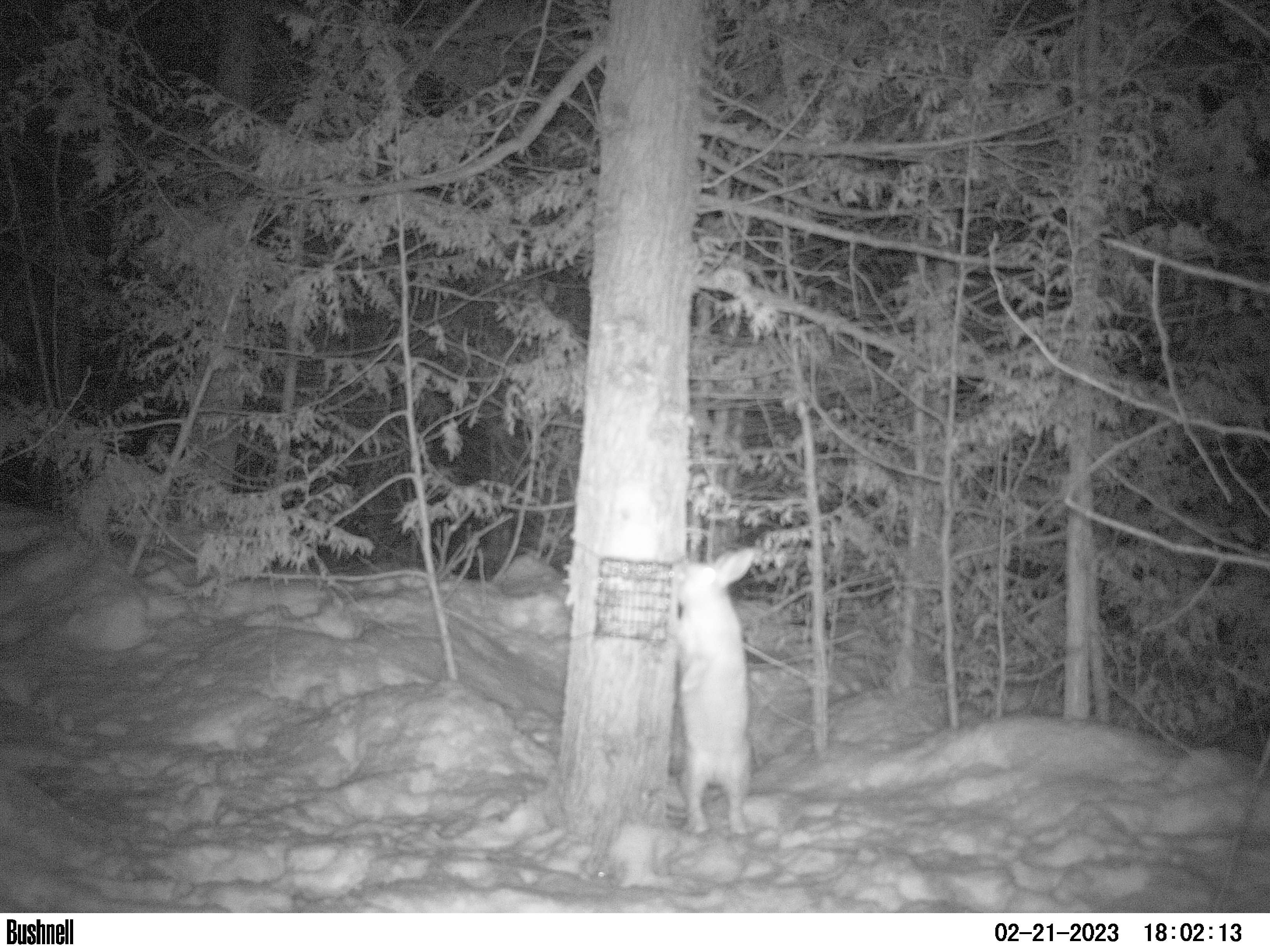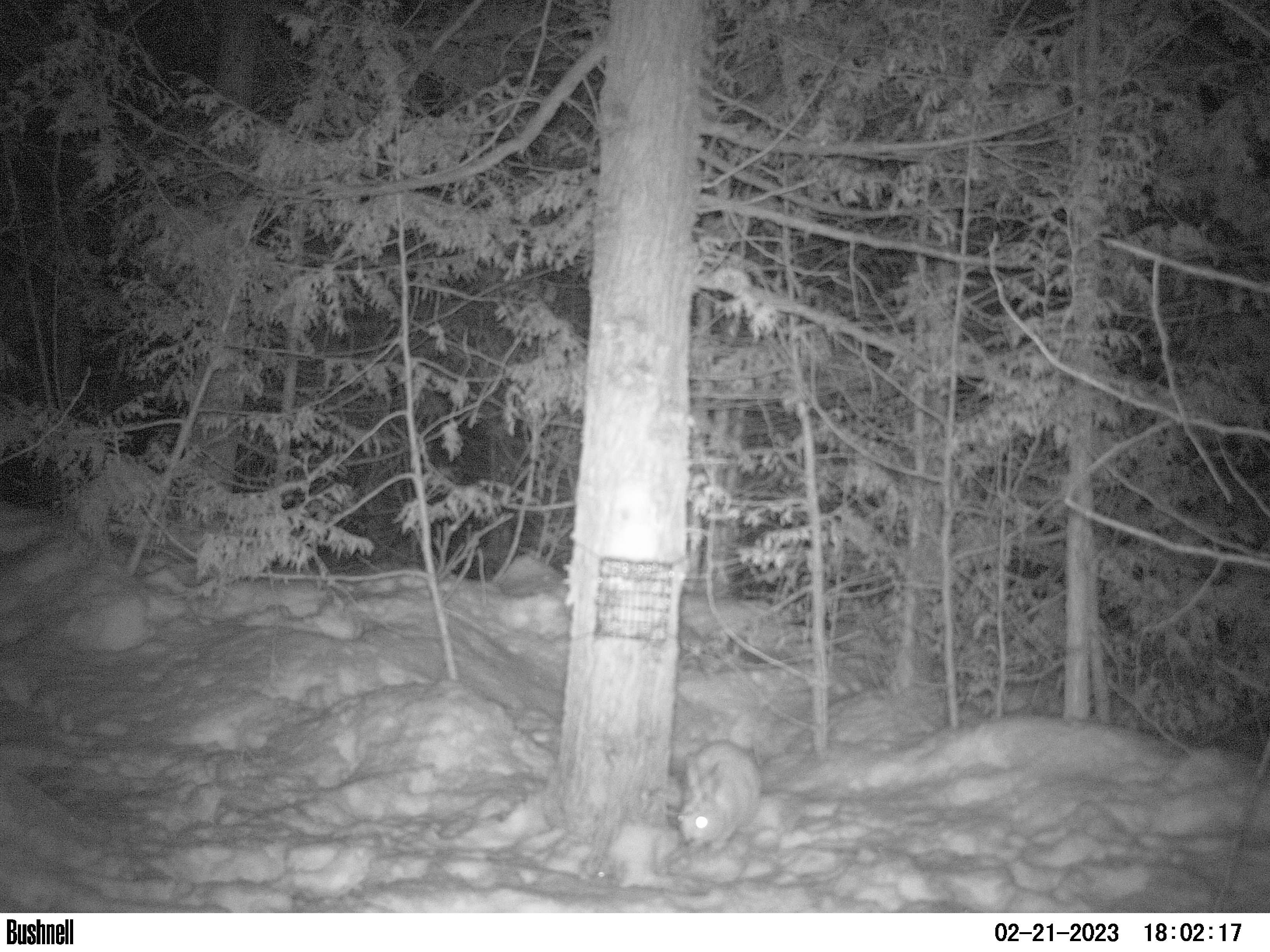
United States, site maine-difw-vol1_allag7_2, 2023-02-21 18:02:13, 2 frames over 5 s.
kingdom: Animalia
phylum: Chordata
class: Mammalia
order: Lagomorpha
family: Leporidae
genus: Lepus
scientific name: Lepus americanus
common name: snowshoe hare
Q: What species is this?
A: Snowshoe hare (Lepus americanus).